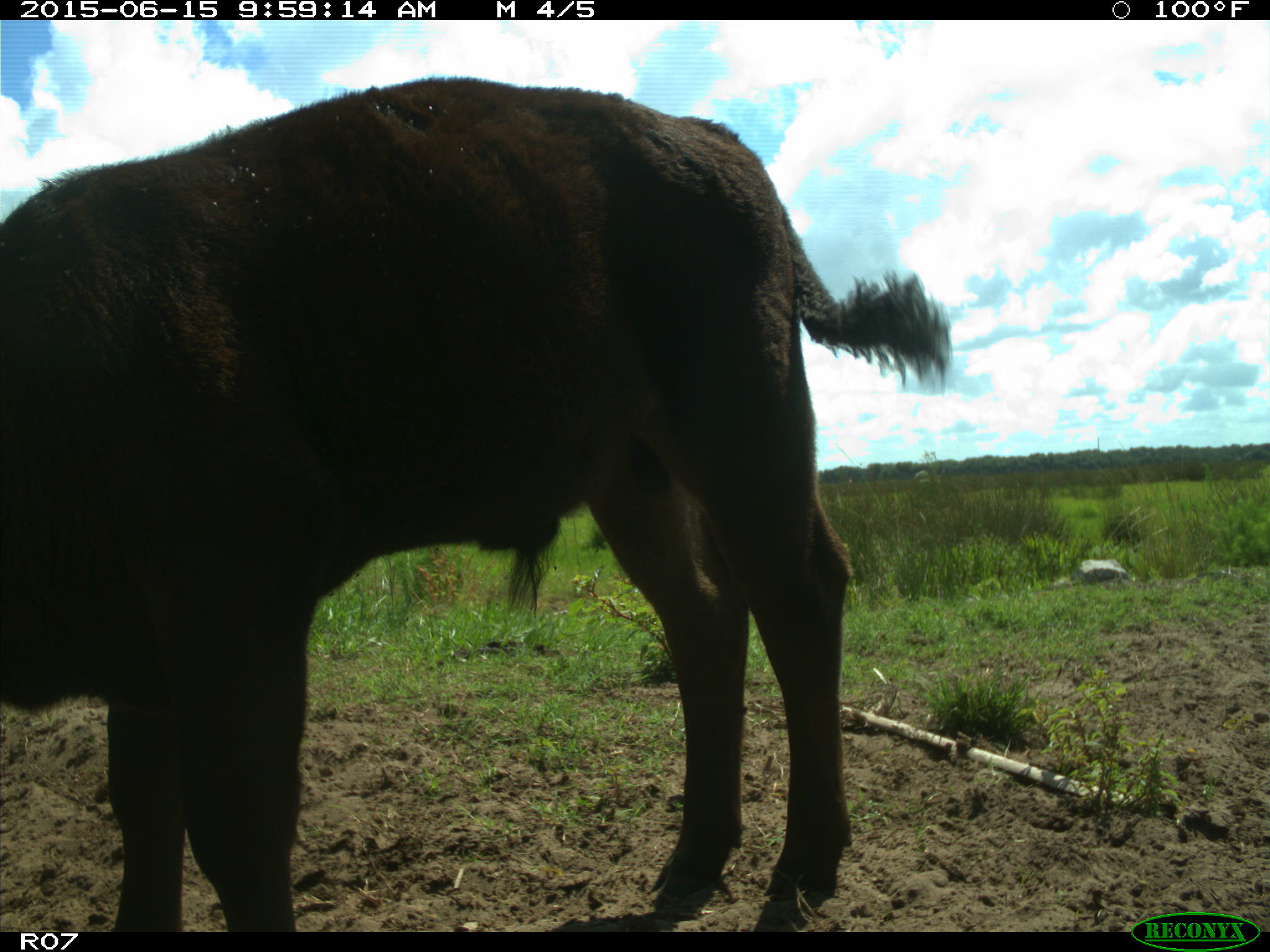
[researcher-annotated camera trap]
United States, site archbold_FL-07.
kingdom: Animalia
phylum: Chordata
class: Mammalia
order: Artiodactyla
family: Bovidae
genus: Bos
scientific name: Bos taurus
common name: domestic cow